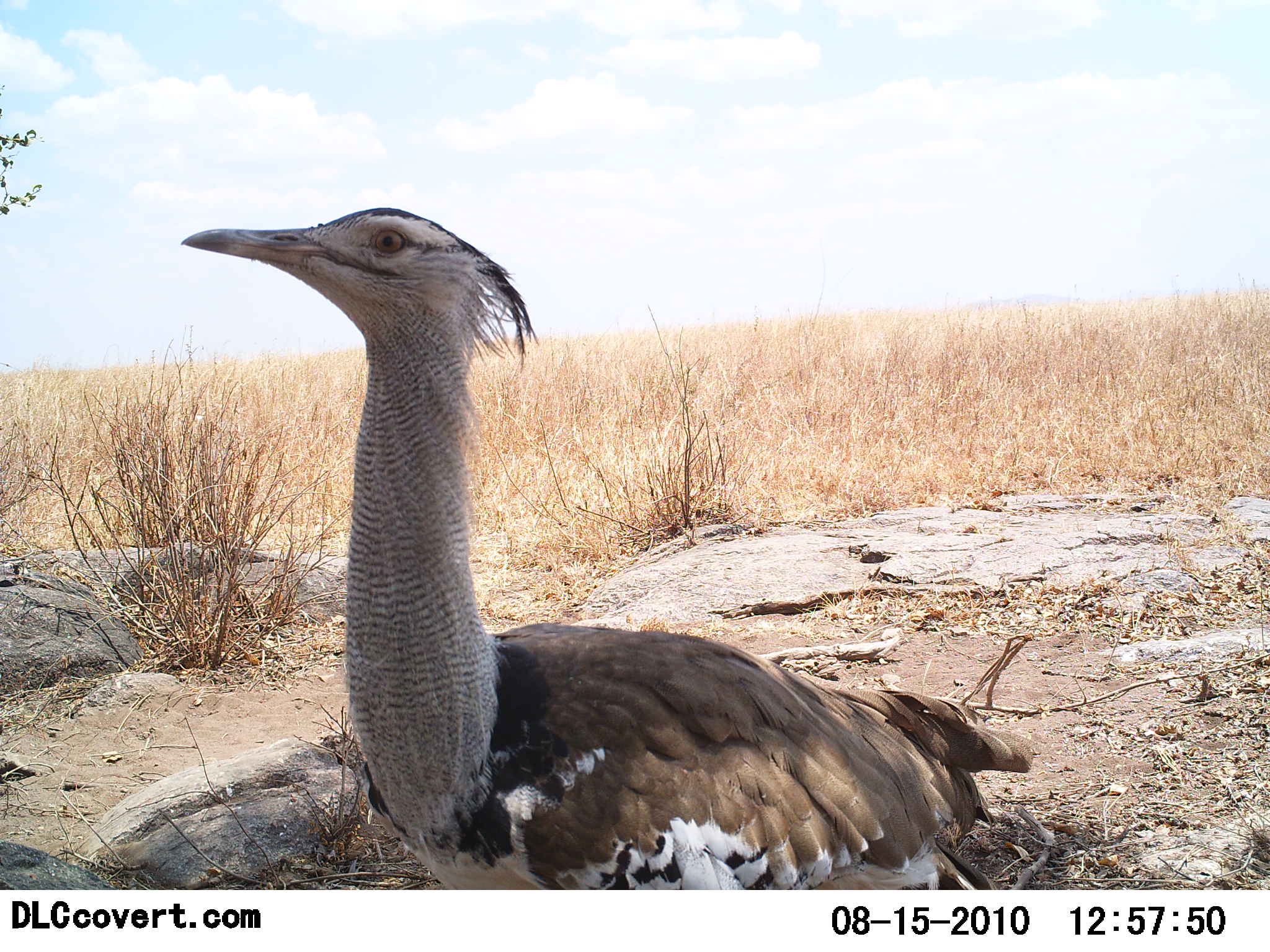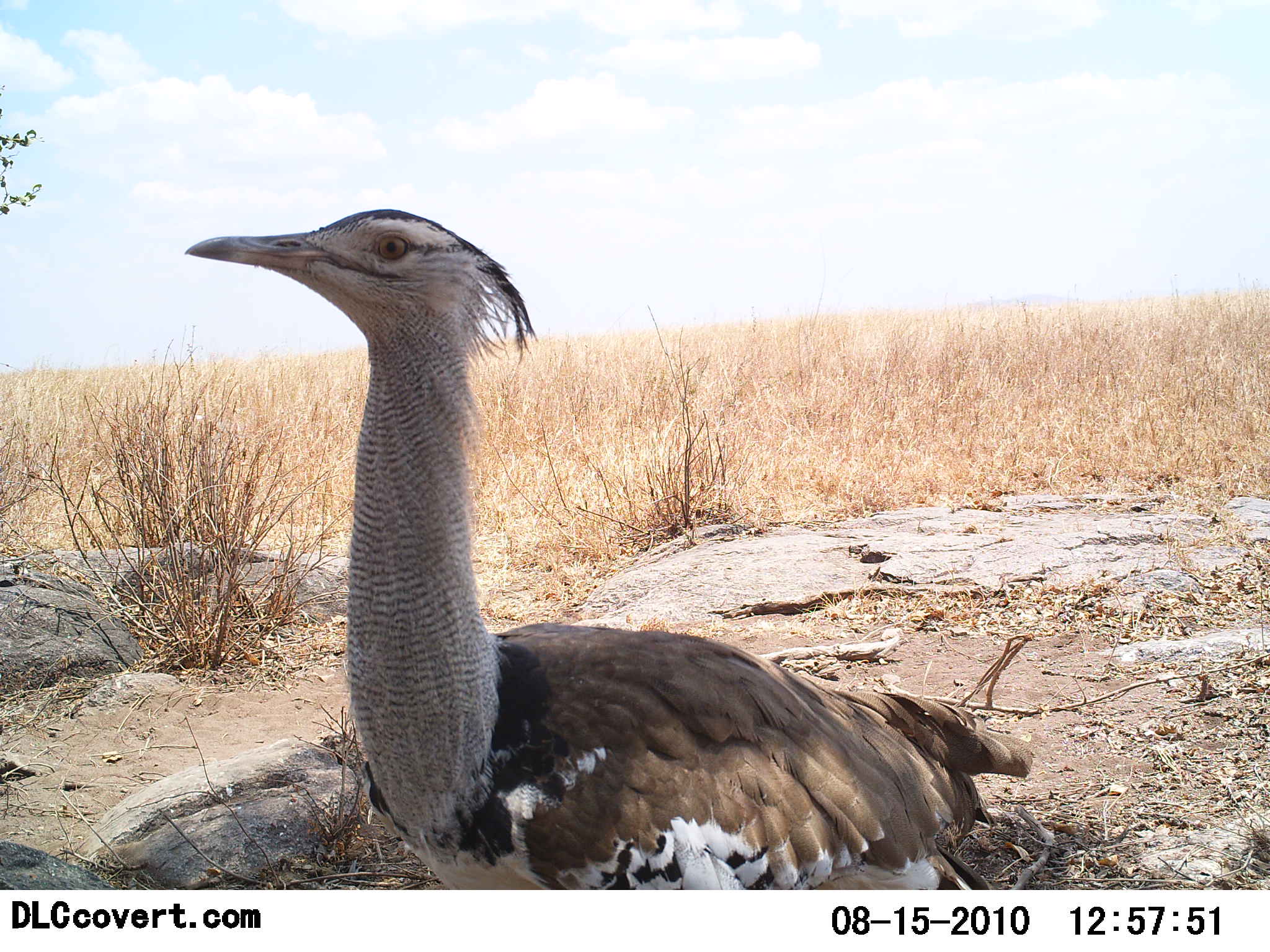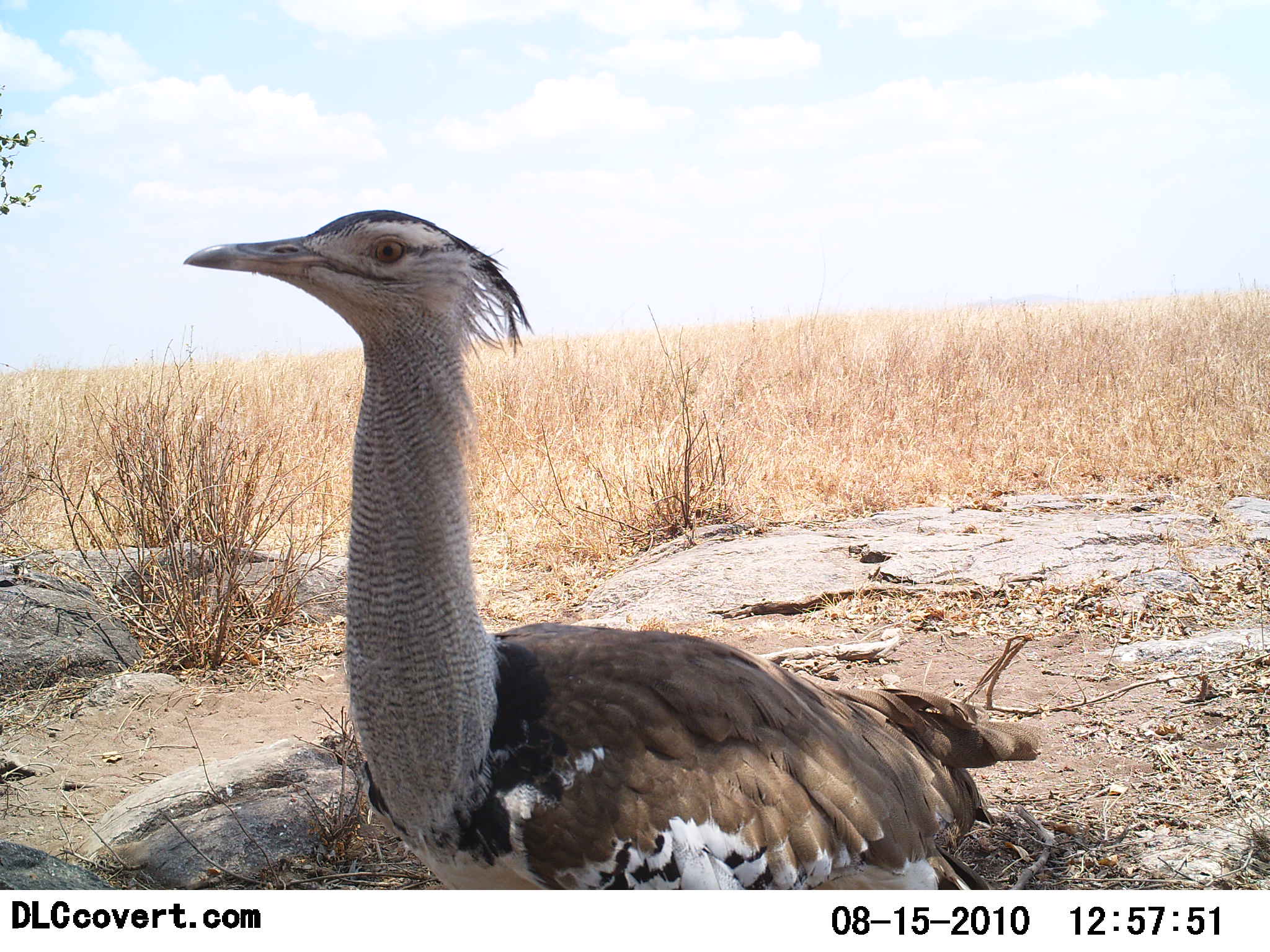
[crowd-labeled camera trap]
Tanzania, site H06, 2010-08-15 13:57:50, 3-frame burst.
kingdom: Animalia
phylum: Chordata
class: Aves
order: Otidiformes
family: Otididae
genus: Ardeotis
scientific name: Ardeotis kori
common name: kori bustard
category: koribustard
Koribustard (kori bustard) (Ardeotis kori), count 1. Behavior (volunteer vote fractions): standing 50%, resting 45%, moving 0%, interacting 5%. Young present (vote fraction): 0%. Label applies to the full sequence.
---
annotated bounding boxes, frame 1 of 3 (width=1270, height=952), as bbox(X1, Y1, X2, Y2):
animal: bbox(179, 206, 1035, 891)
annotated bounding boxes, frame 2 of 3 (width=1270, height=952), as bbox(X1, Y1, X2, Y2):
animal: bbox(183, 210, 1032, 890)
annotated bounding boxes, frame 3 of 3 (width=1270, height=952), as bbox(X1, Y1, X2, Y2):
animal: bbox(184, 206, 1042, 889)